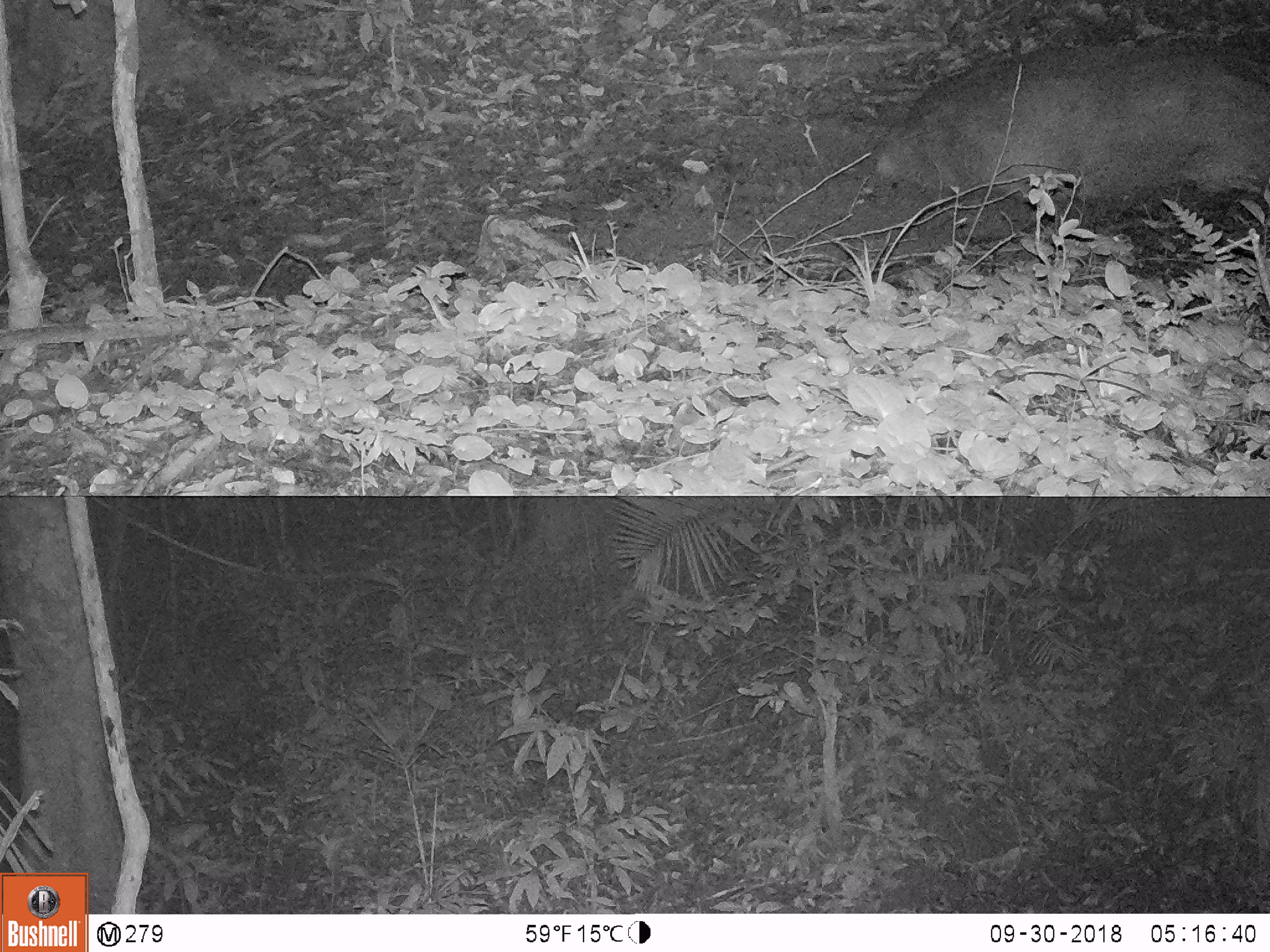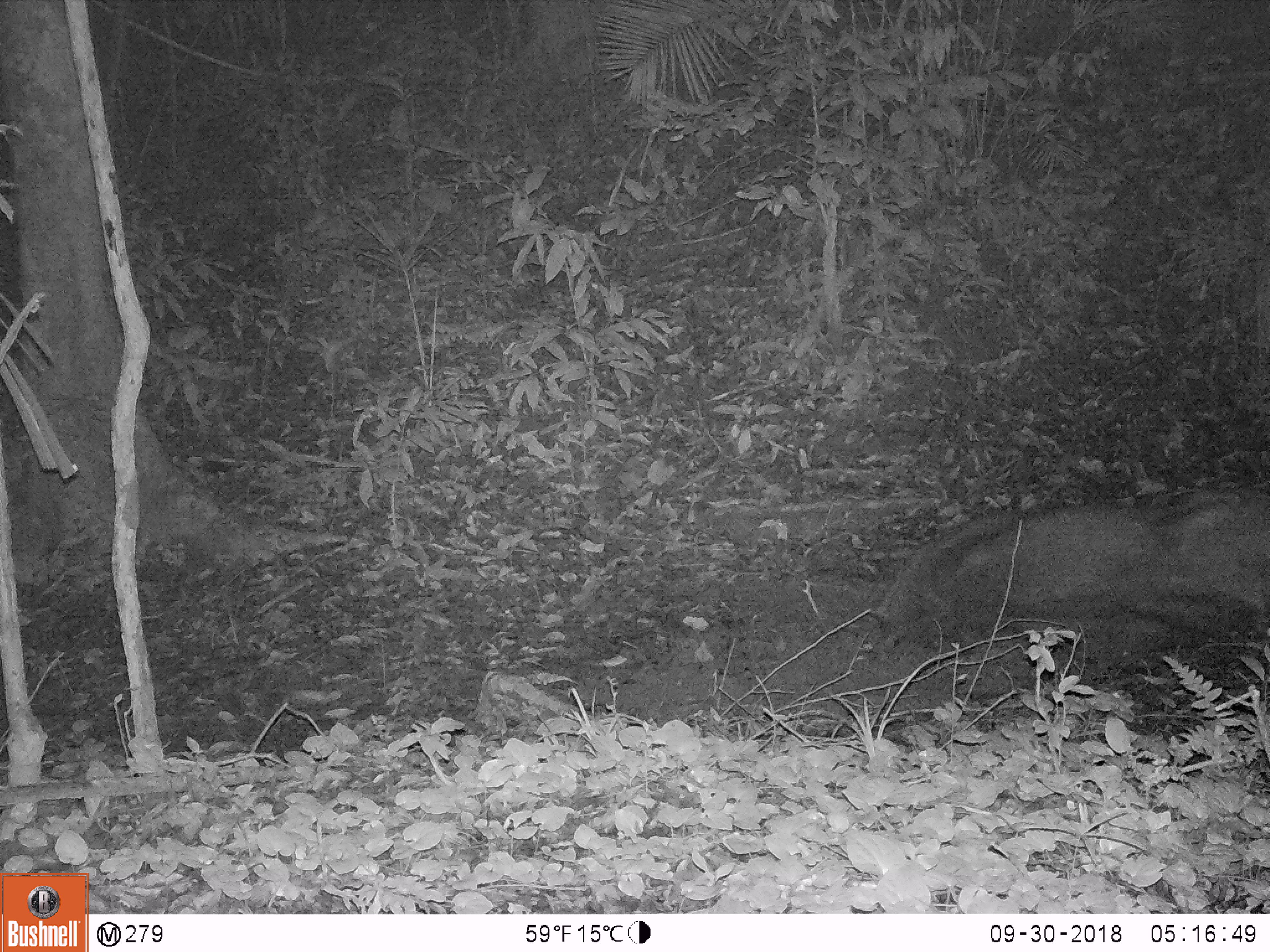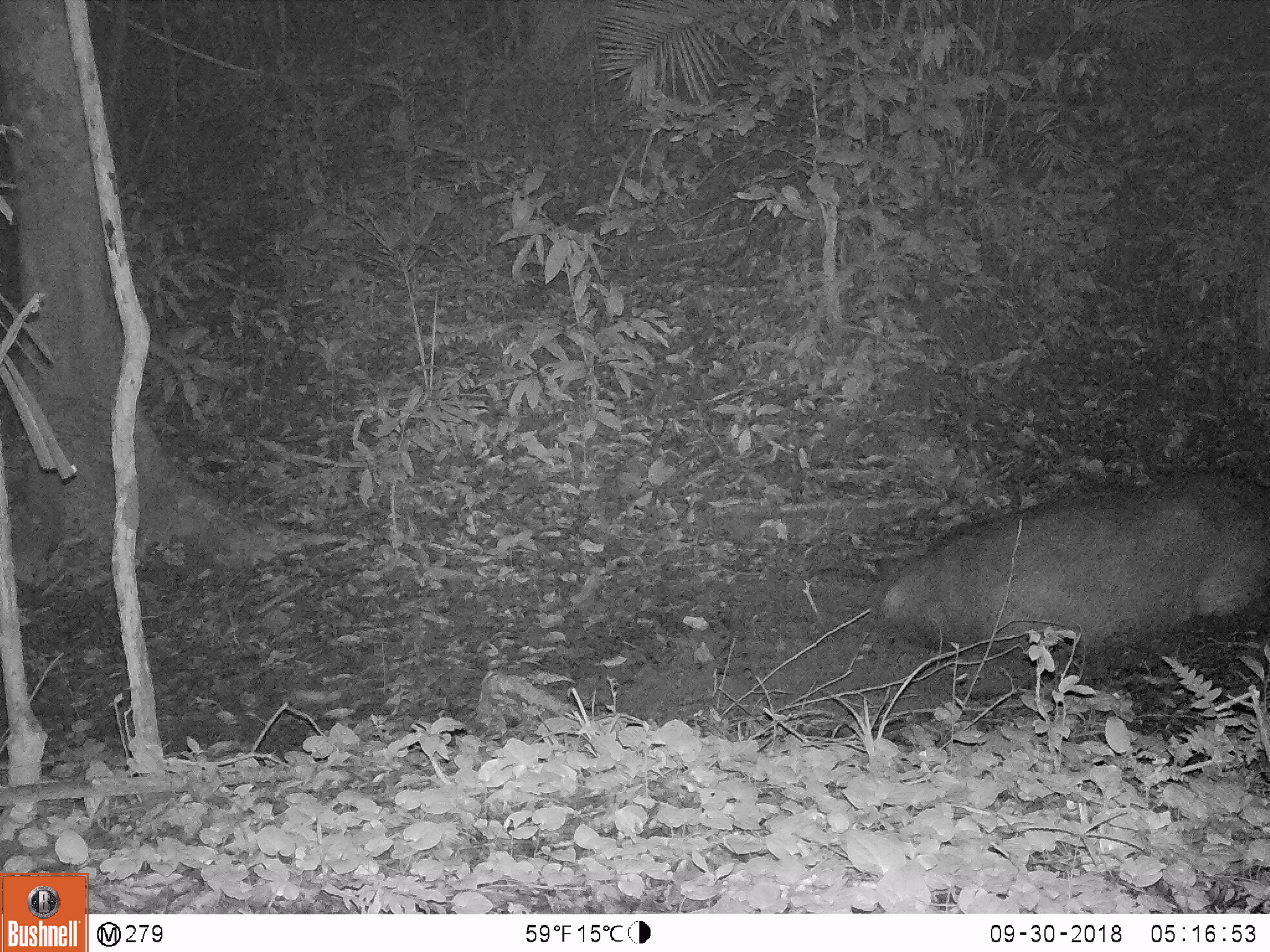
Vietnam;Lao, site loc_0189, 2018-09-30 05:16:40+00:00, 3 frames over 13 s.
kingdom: Animalia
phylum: Chordata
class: Mammalia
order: Artiodactyla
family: Cervidae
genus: Rusa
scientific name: Rusa unicolor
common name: sambar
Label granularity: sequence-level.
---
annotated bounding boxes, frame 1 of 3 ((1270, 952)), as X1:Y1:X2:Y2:
sambar: 859:40:1270:237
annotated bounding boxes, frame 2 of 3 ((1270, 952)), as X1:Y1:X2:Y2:
sambar: 867:502:1172:654; 1091:483:1269:638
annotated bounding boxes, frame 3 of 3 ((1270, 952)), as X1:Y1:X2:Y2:
sambar: 877:472:1270:665